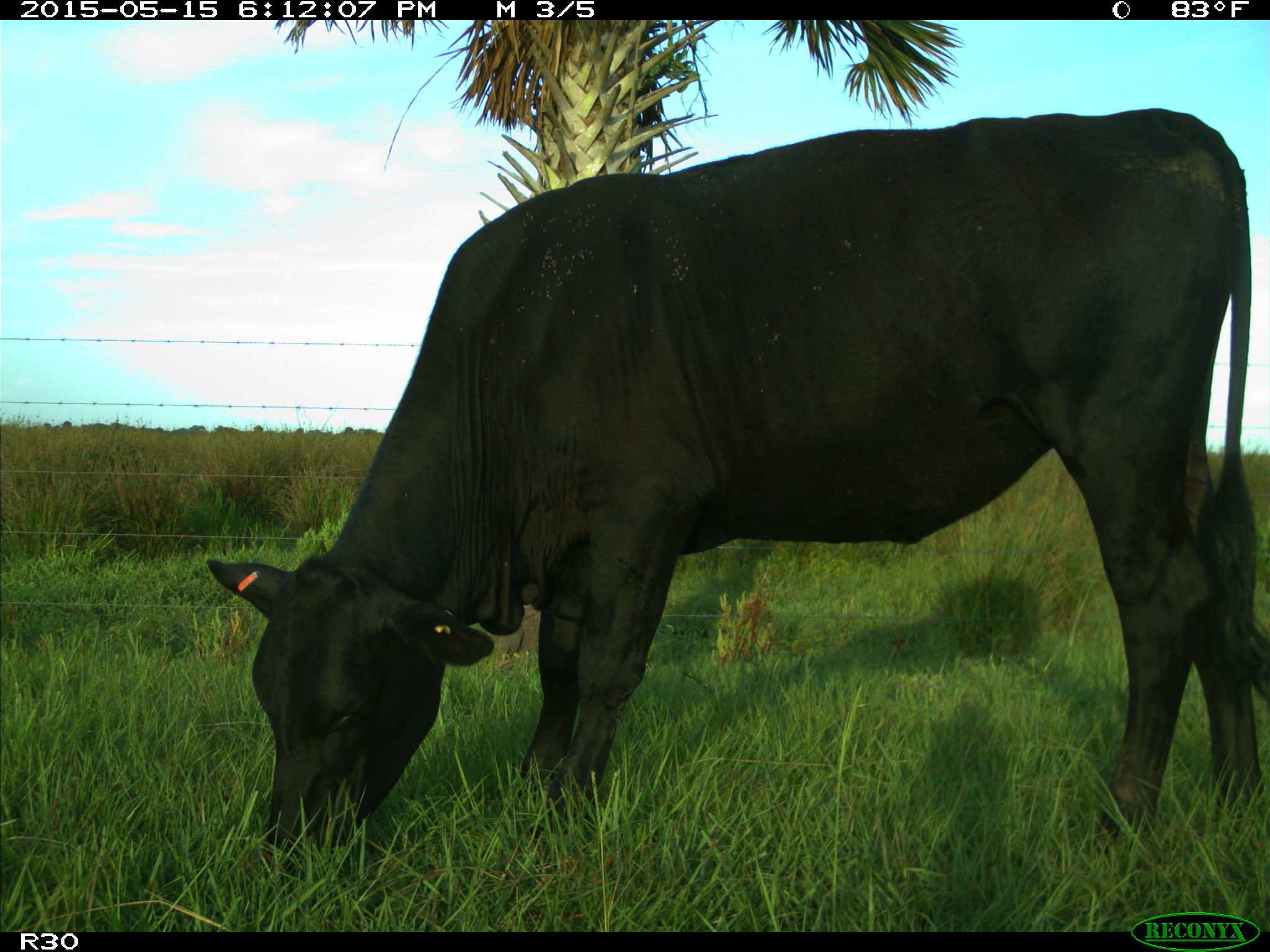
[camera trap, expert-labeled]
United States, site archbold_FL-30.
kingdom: Animalia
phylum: Chordata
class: Mammalia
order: Artiodactyla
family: Bovidae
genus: Bos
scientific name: Bos taurus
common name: domestic cow